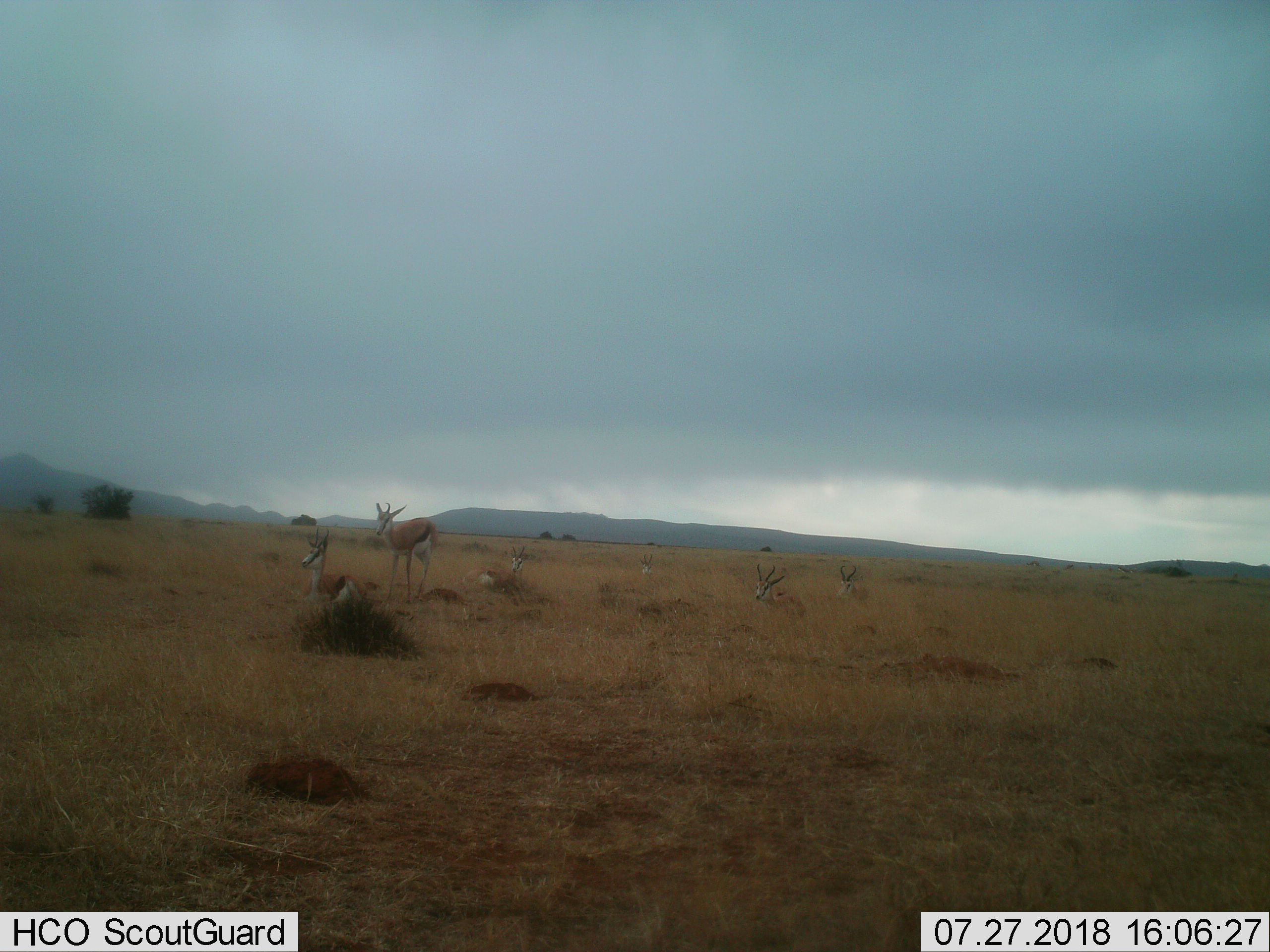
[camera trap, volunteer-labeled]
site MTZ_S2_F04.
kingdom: Animalia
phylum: Chordata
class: Mammalia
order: Artiodactyla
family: Bovidae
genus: Antidorcas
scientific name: Antidorcas marsupialis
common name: springbok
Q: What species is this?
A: Springbok (Antidorcas marsupialis).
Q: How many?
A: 6.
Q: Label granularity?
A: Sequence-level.